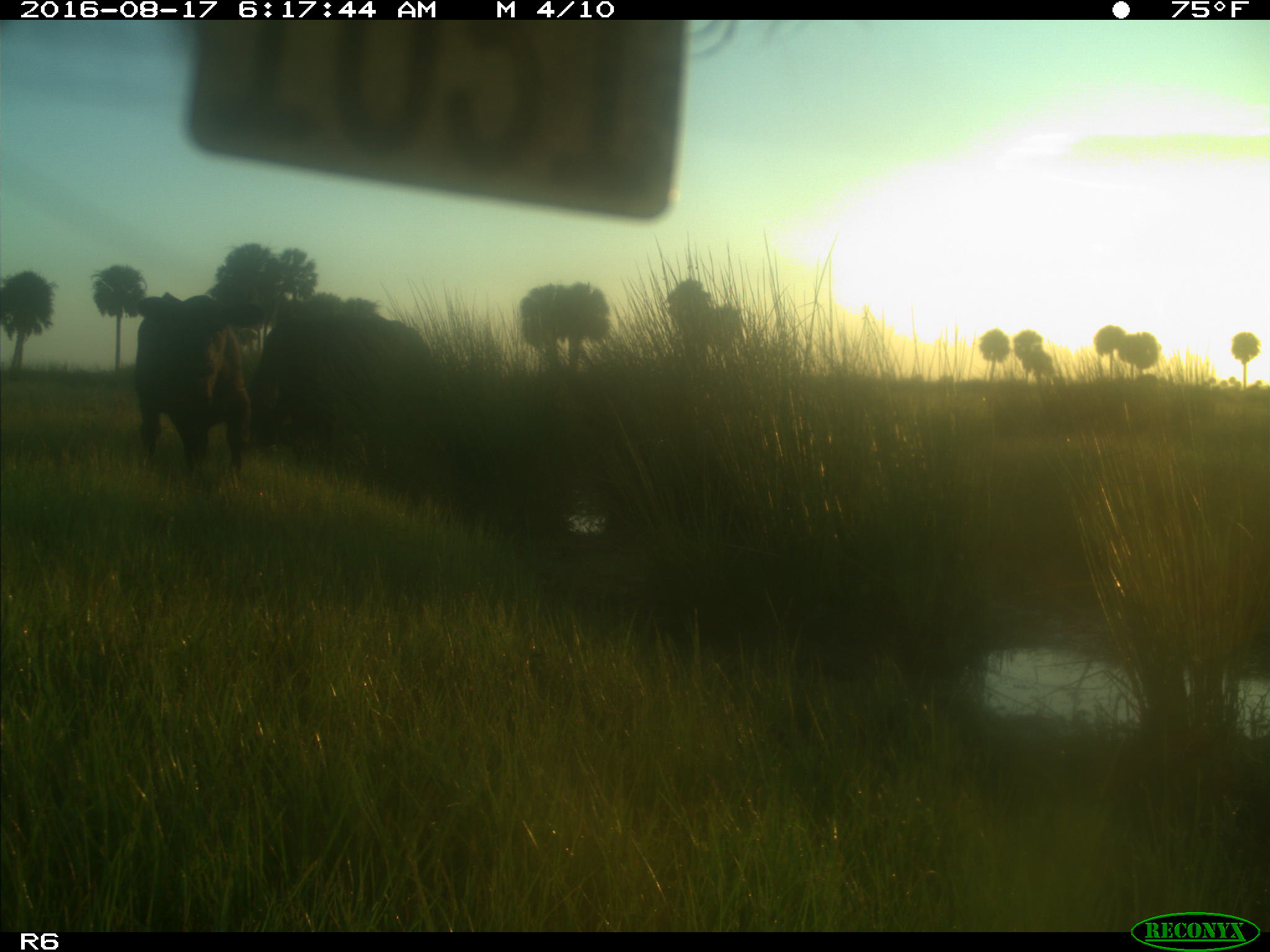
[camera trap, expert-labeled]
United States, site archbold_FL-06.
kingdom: Animalia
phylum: Chordata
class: Mammalia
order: Artiodactyla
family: Bovidae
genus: Bos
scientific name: Bos taurus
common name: domestic cow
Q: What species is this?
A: Bos taurus (domestic cow).